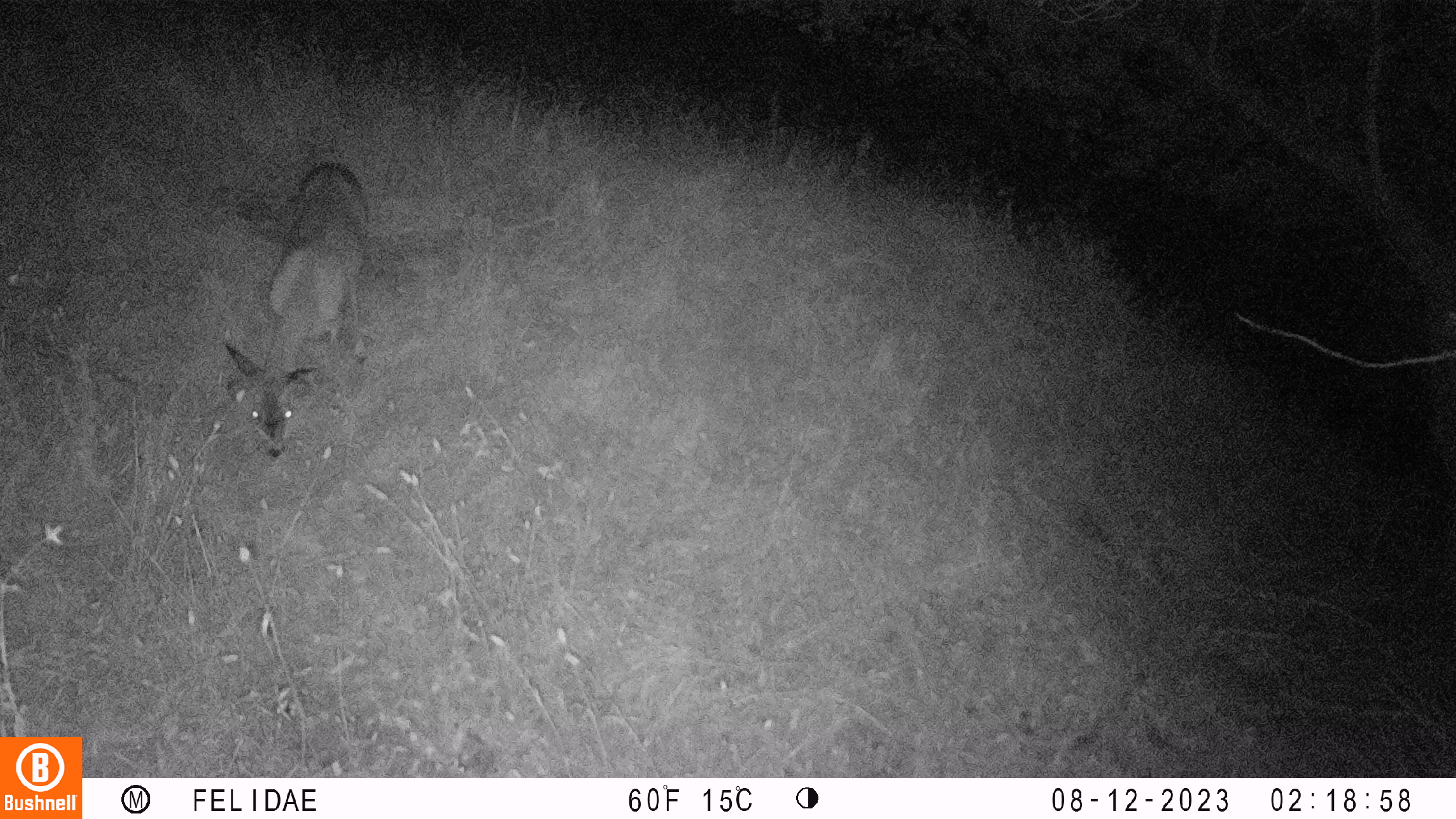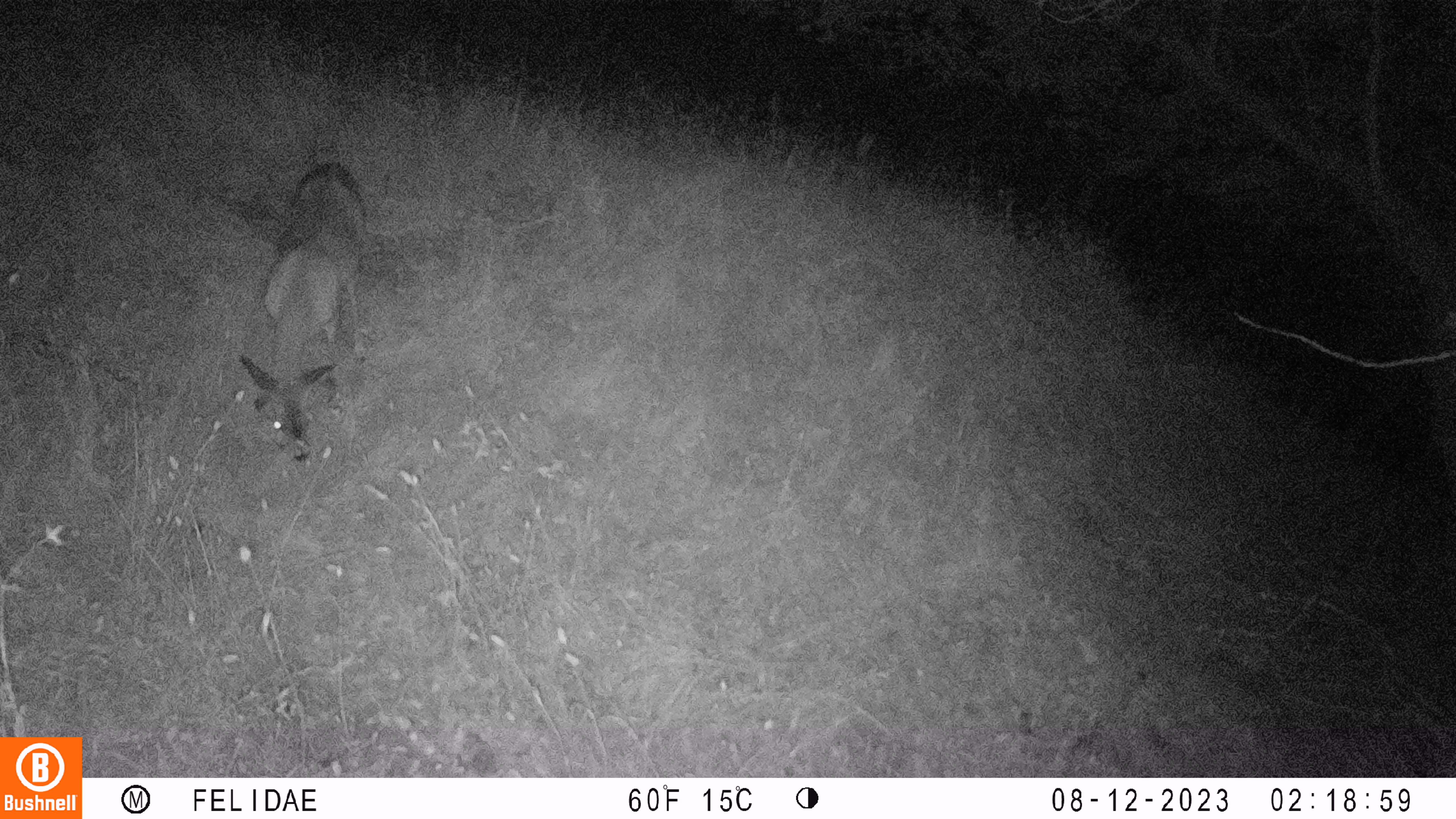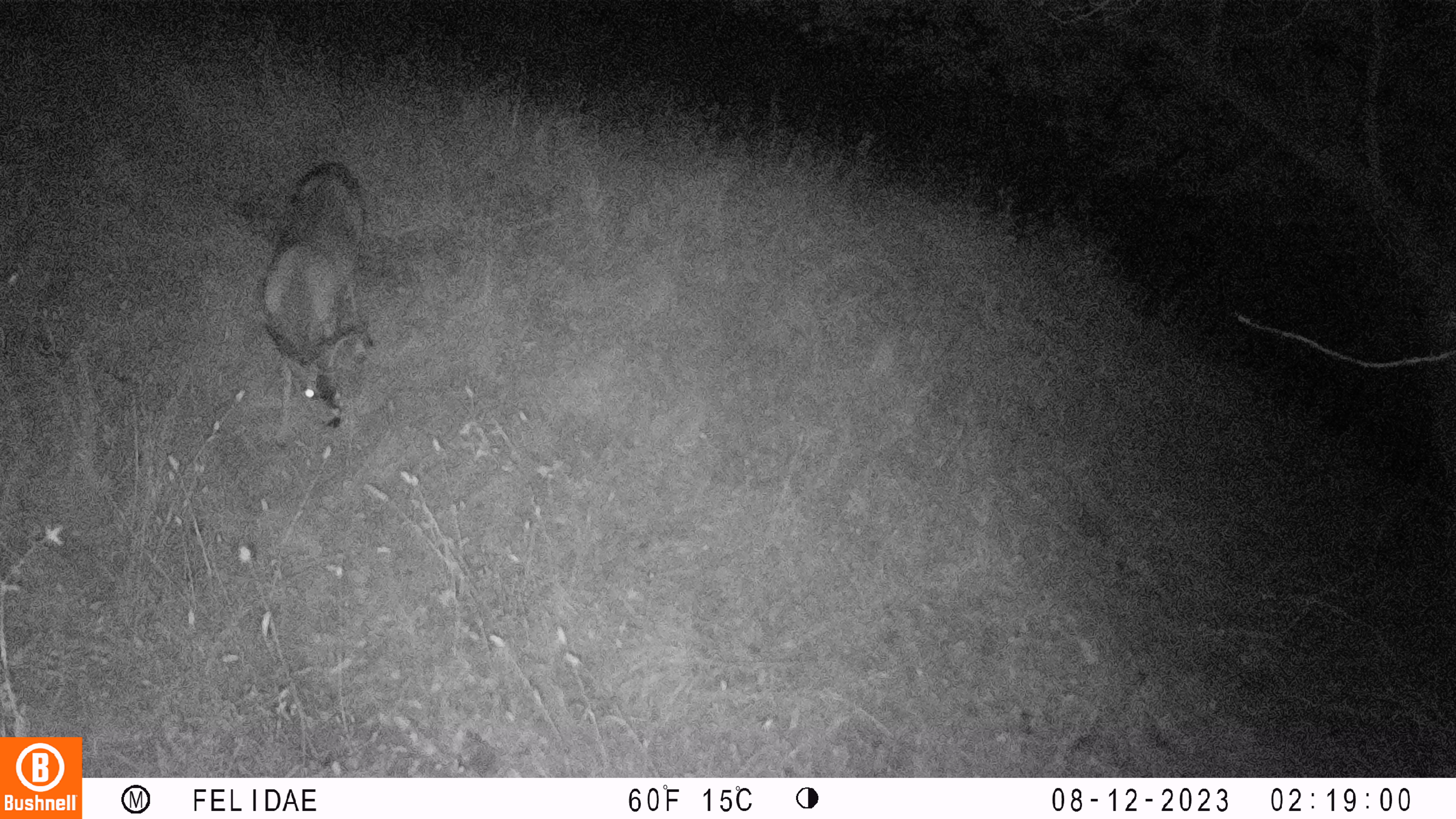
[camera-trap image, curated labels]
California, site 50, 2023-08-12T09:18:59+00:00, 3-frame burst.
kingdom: Animalia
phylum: Chordata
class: Mammalia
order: Artiodactyla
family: Cervidae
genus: Odocoileus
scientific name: Odocoileus hemionus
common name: mule deer